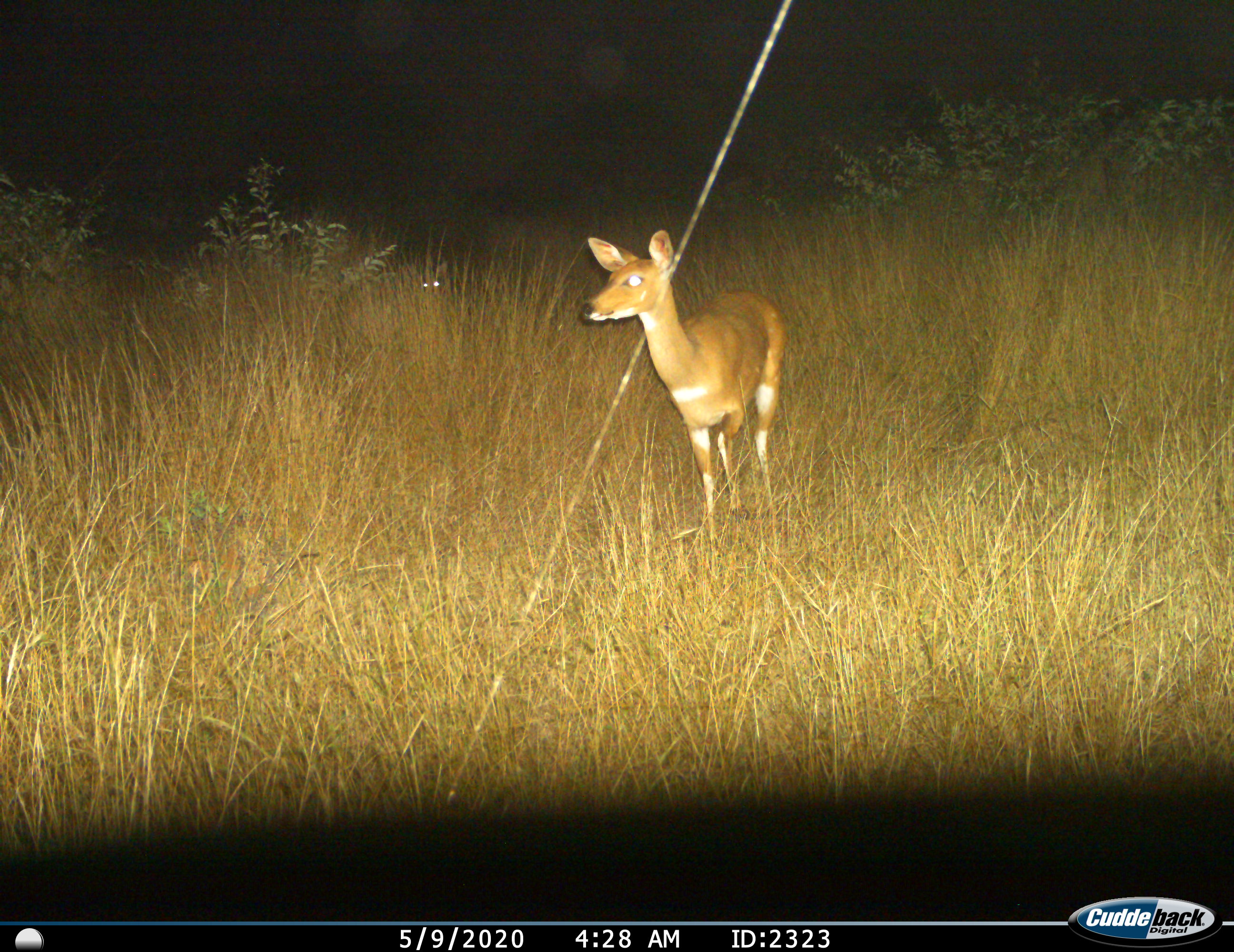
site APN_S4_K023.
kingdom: Animalia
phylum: Chordata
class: Mammalia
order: Artiodactyla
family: Bovidae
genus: Aepyceros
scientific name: Aepyceros melampus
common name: impala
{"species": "impala (Aepyceros melampus)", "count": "1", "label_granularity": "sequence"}